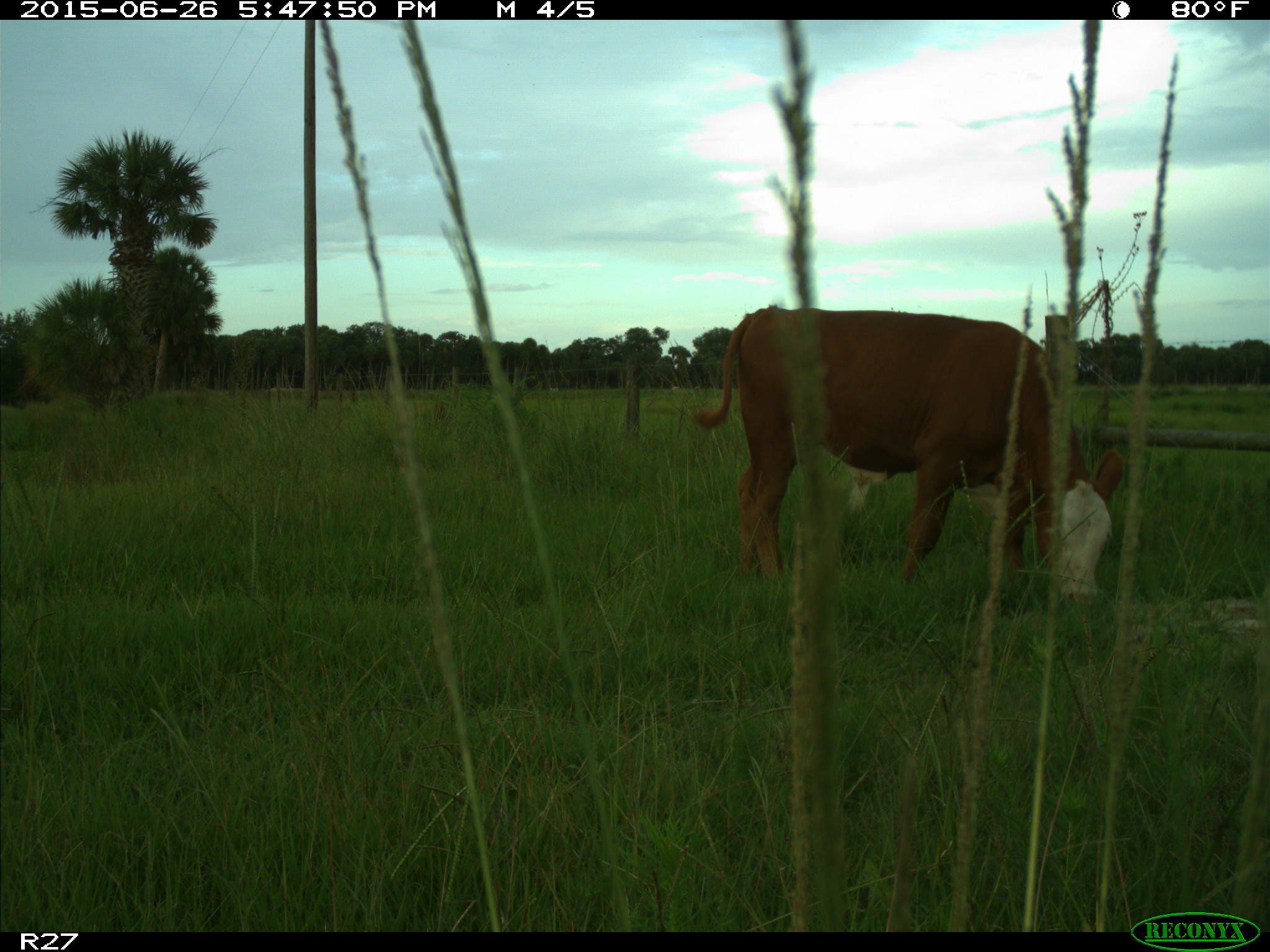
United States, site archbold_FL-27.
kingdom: Animalia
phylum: Chordata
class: Mammalia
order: Artiodactyla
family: Bovidae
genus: Bos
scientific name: Bos taurus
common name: domestic cow